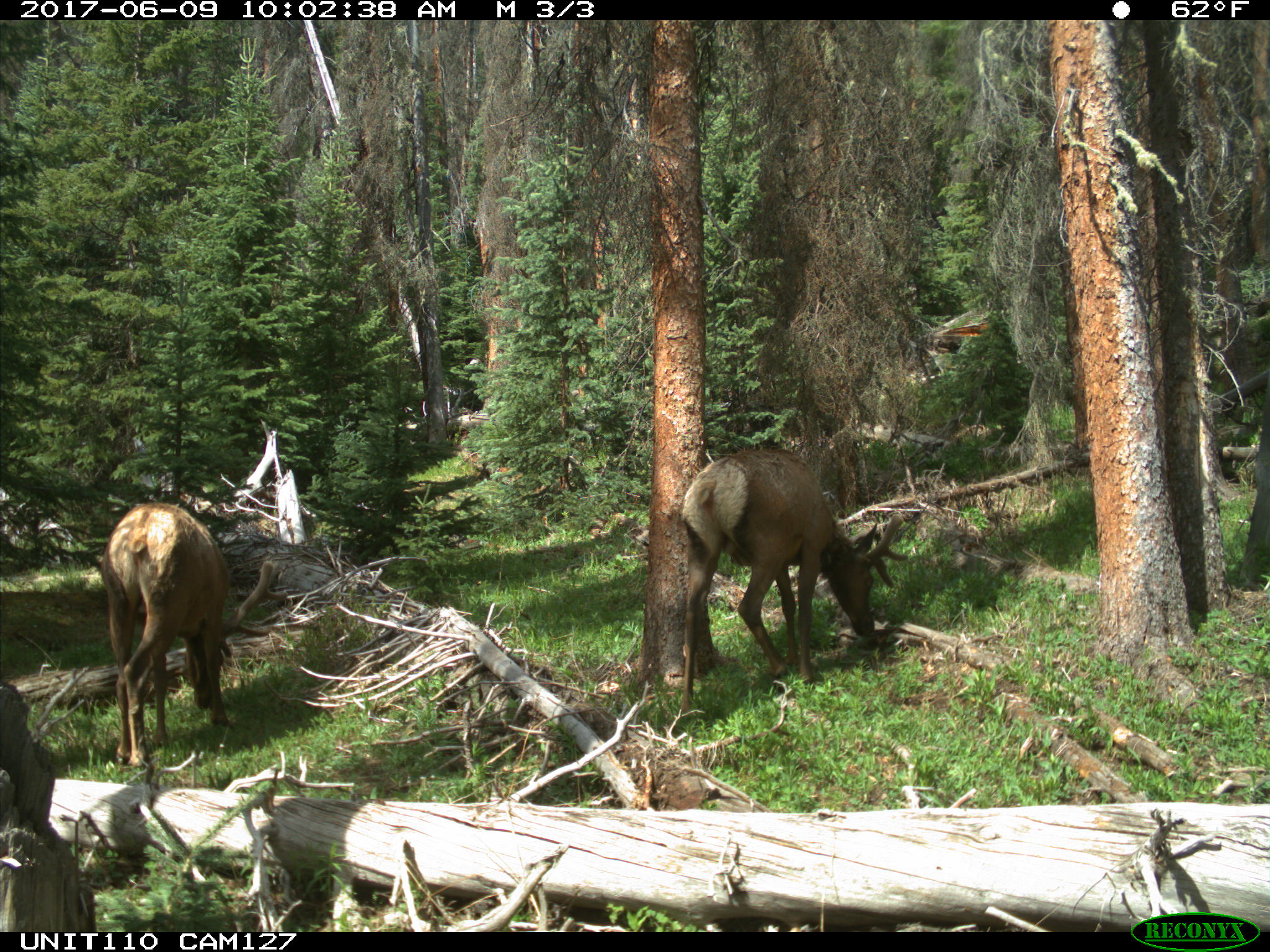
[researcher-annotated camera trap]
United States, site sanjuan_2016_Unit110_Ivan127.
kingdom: Animalia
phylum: Chordata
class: Mammalia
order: Artiodactyla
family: Cervidae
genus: Cervus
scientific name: Cervus elaphus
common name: red deer